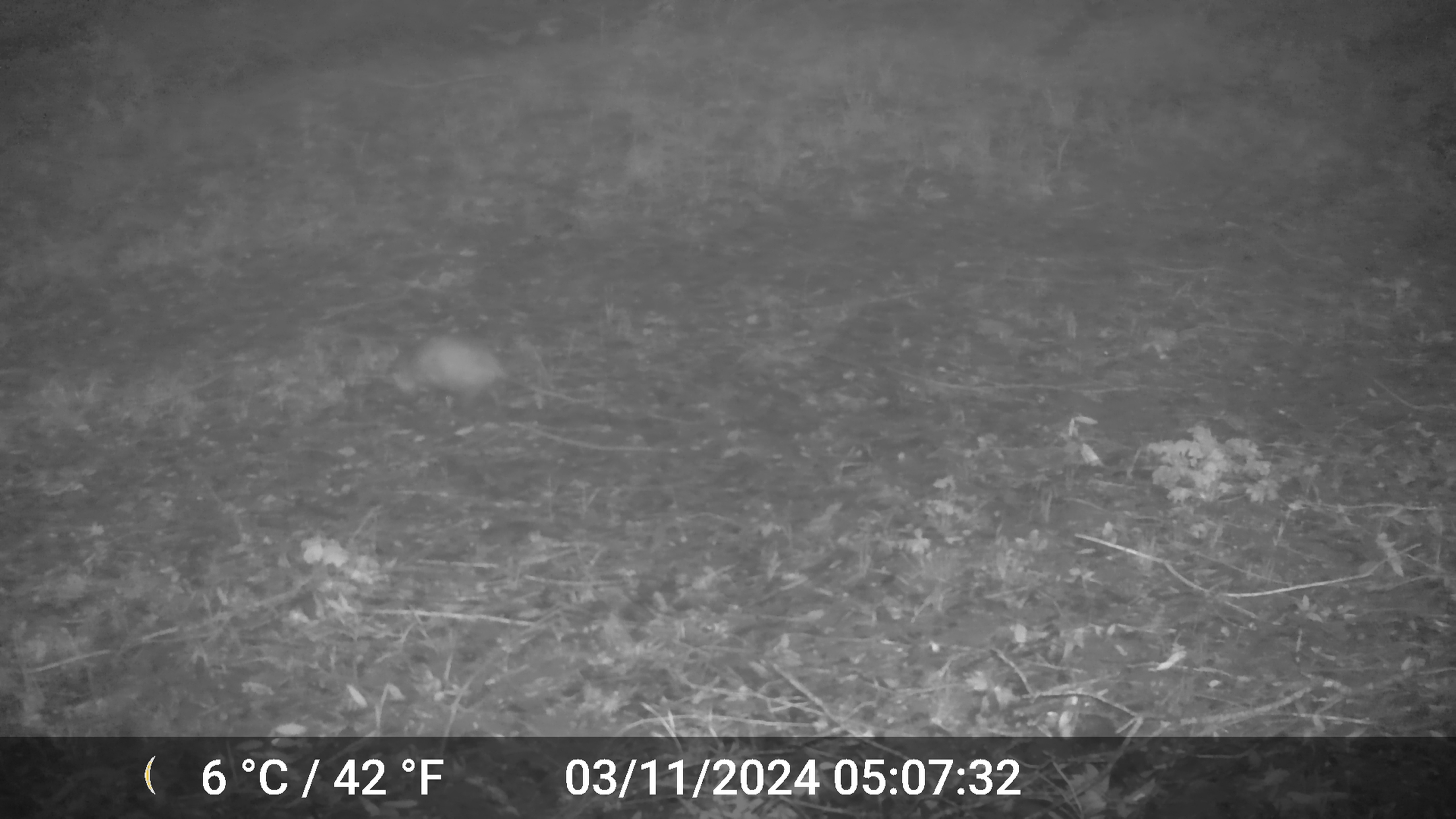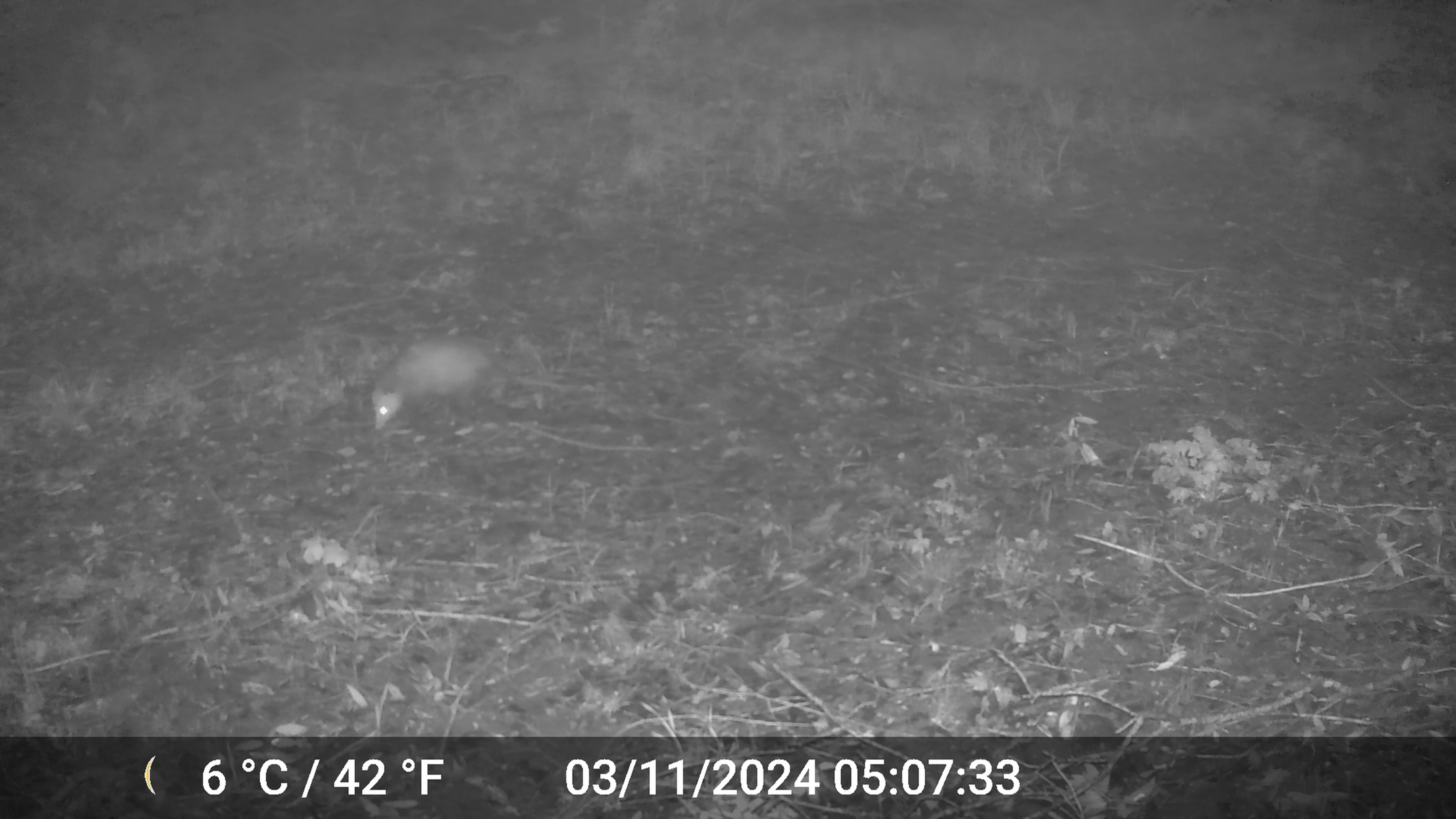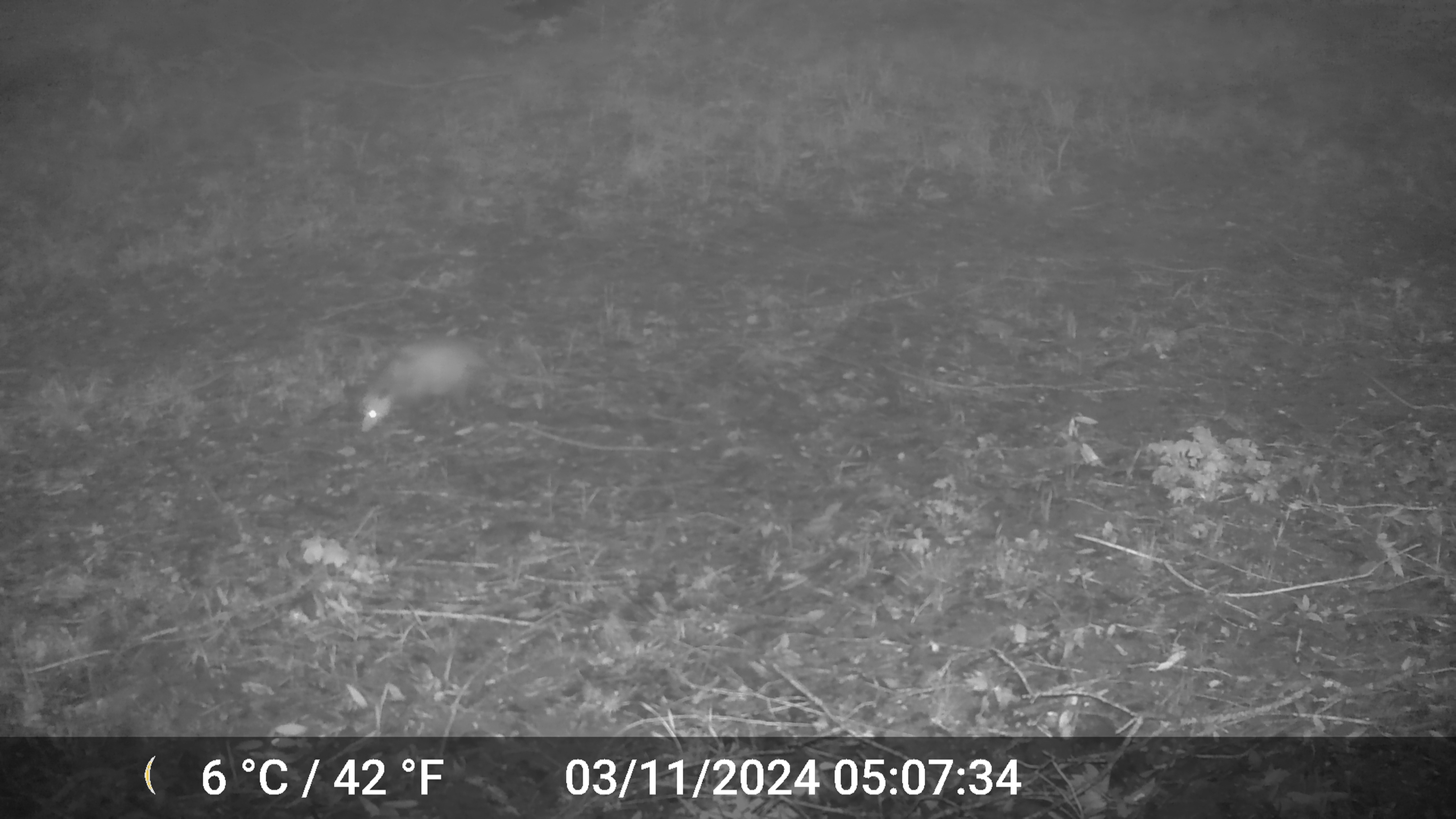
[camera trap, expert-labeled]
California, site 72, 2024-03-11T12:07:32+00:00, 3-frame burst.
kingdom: Animalia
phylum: Chordata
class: Mammalia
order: Didelphimorphia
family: Didelphidae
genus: Didelphis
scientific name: Didelphis virginiana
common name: virginia opossum